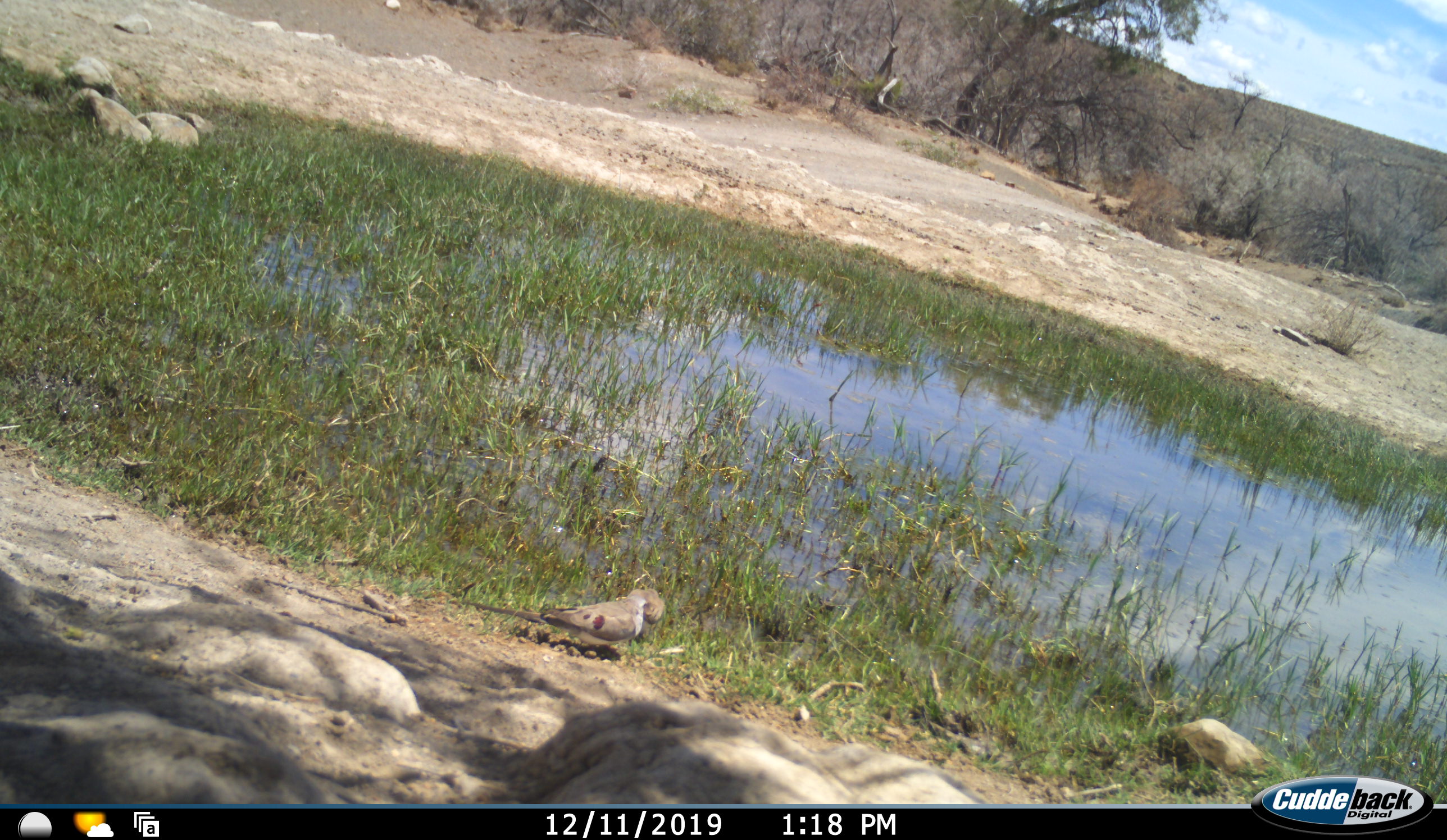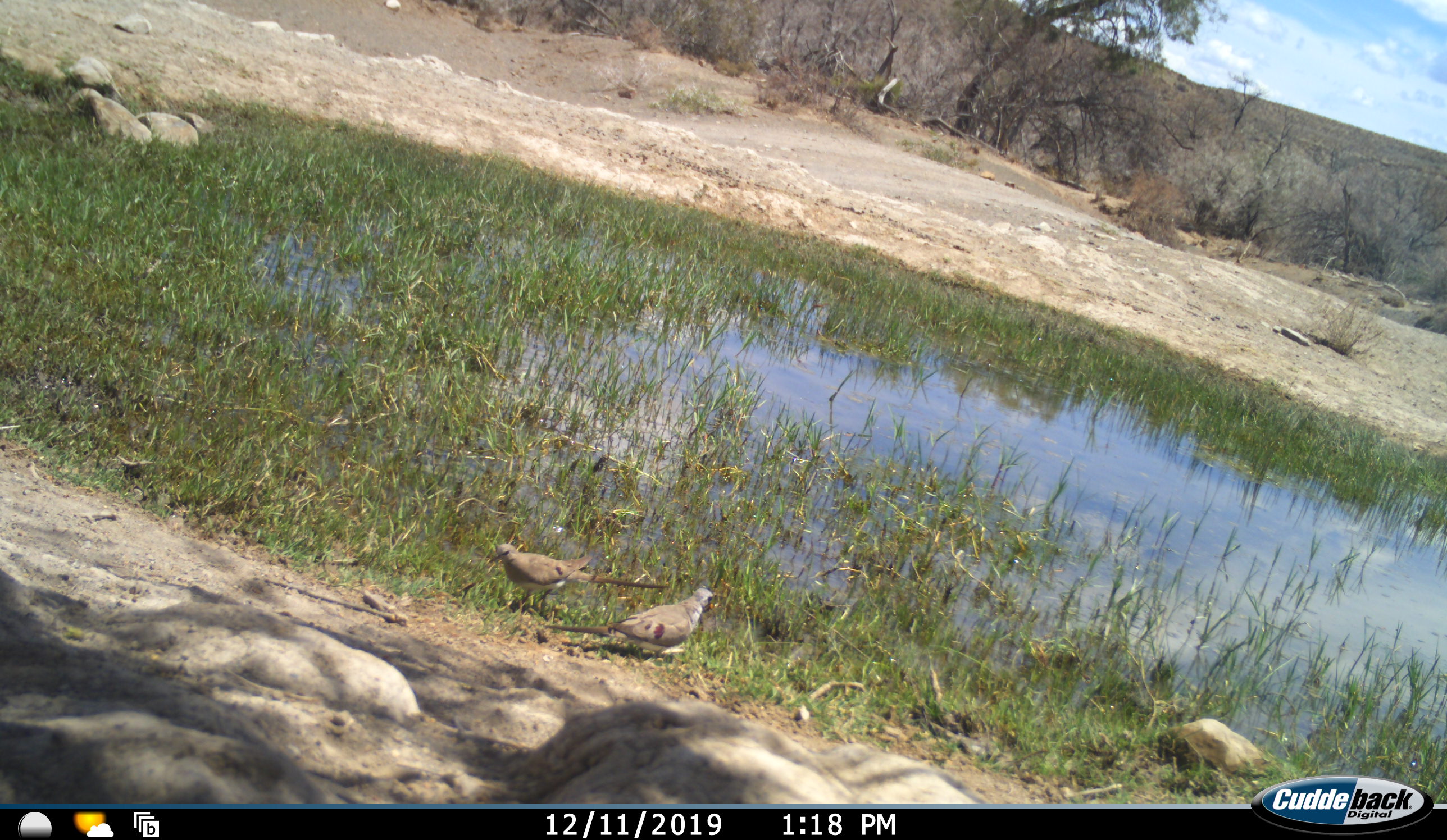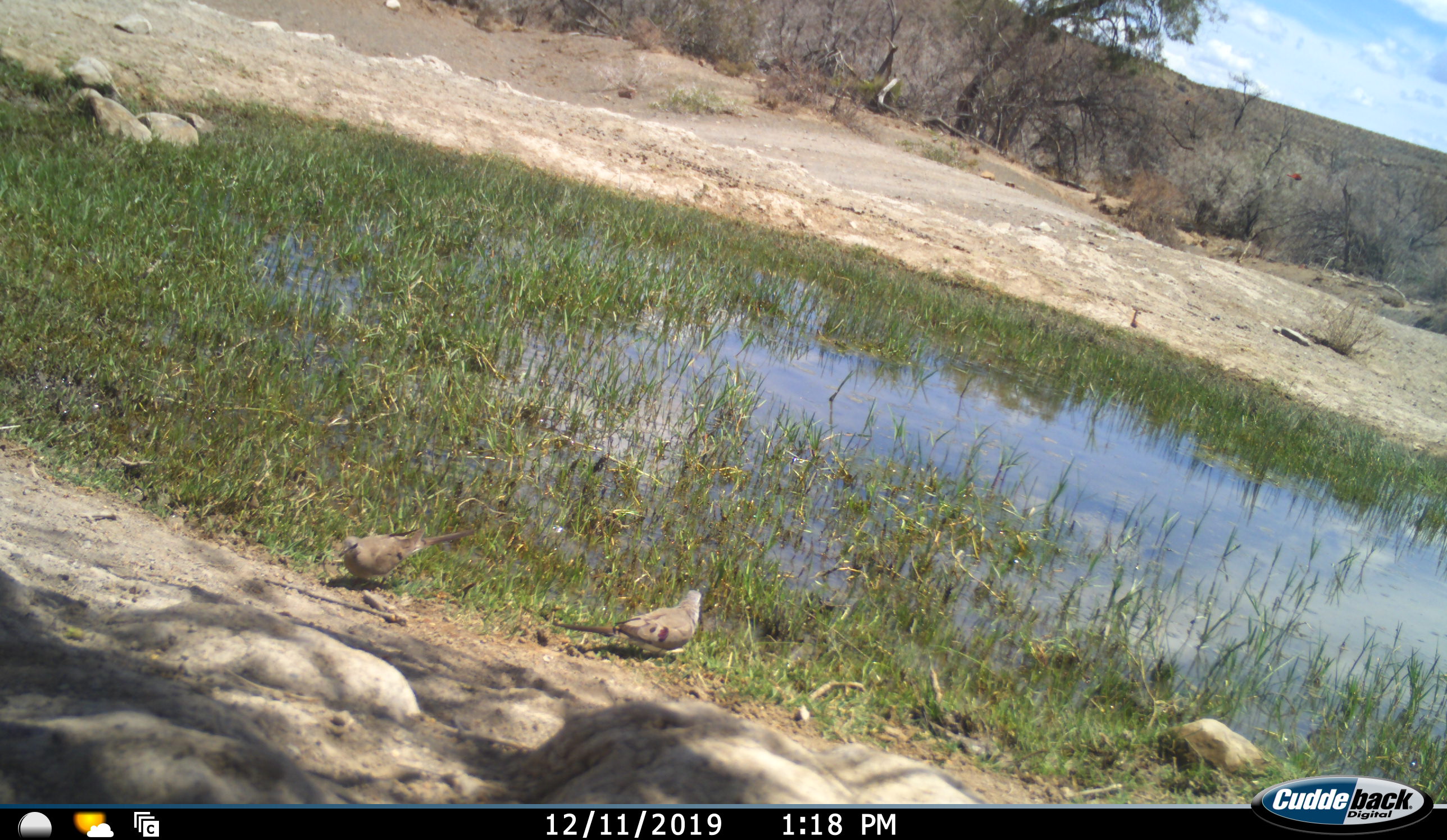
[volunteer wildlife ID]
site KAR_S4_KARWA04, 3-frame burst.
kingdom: Animalia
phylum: Chordata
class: Aves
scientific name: Aves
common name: bird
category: birdother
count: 3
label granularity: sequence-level